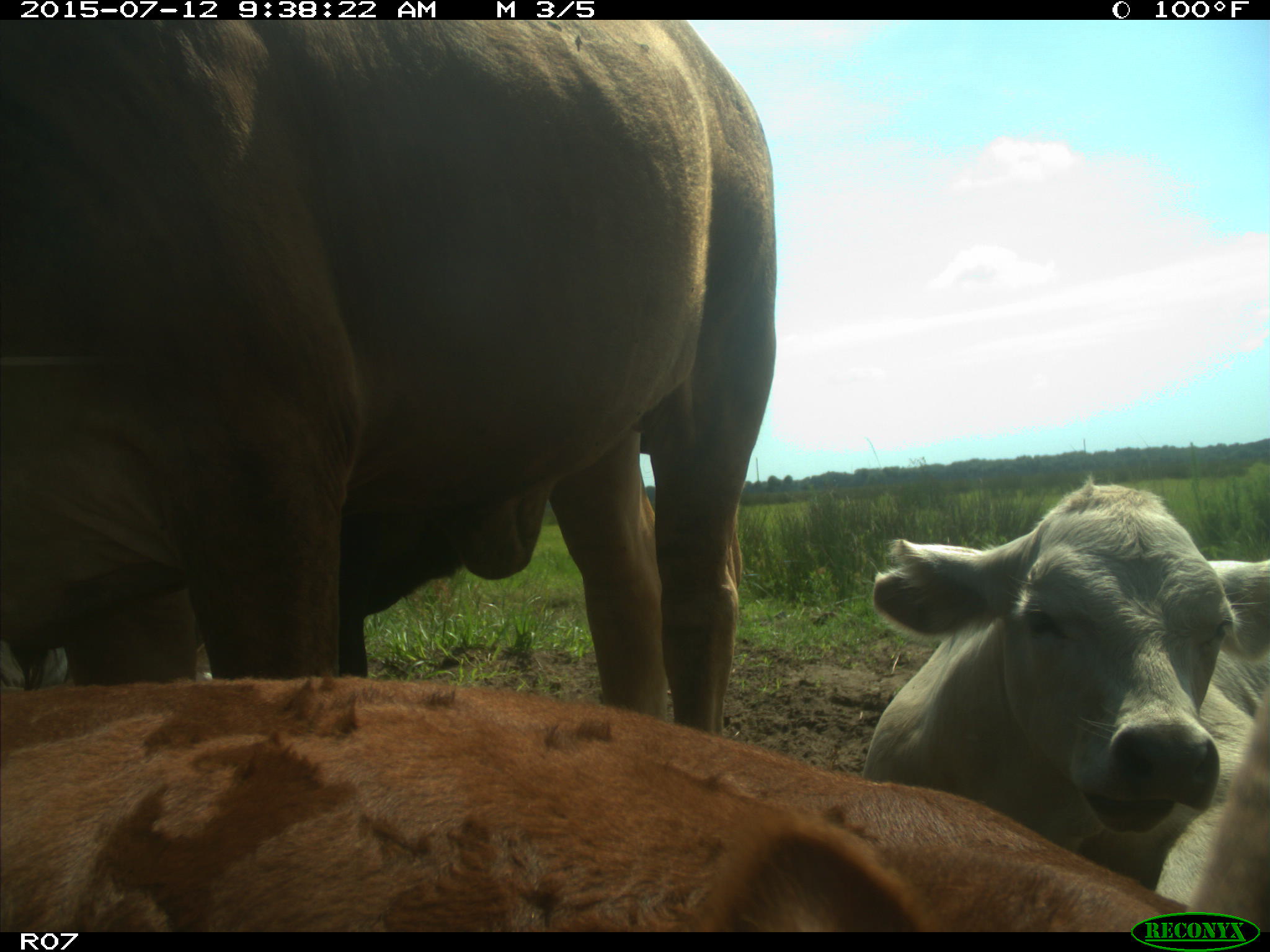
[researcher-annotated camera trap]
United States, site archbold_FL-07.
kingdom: Animalia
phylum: Chordata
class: Mammalia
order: Artiodactyla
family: Bovidae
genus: Bos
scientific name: Bos taurus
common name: domestic cow